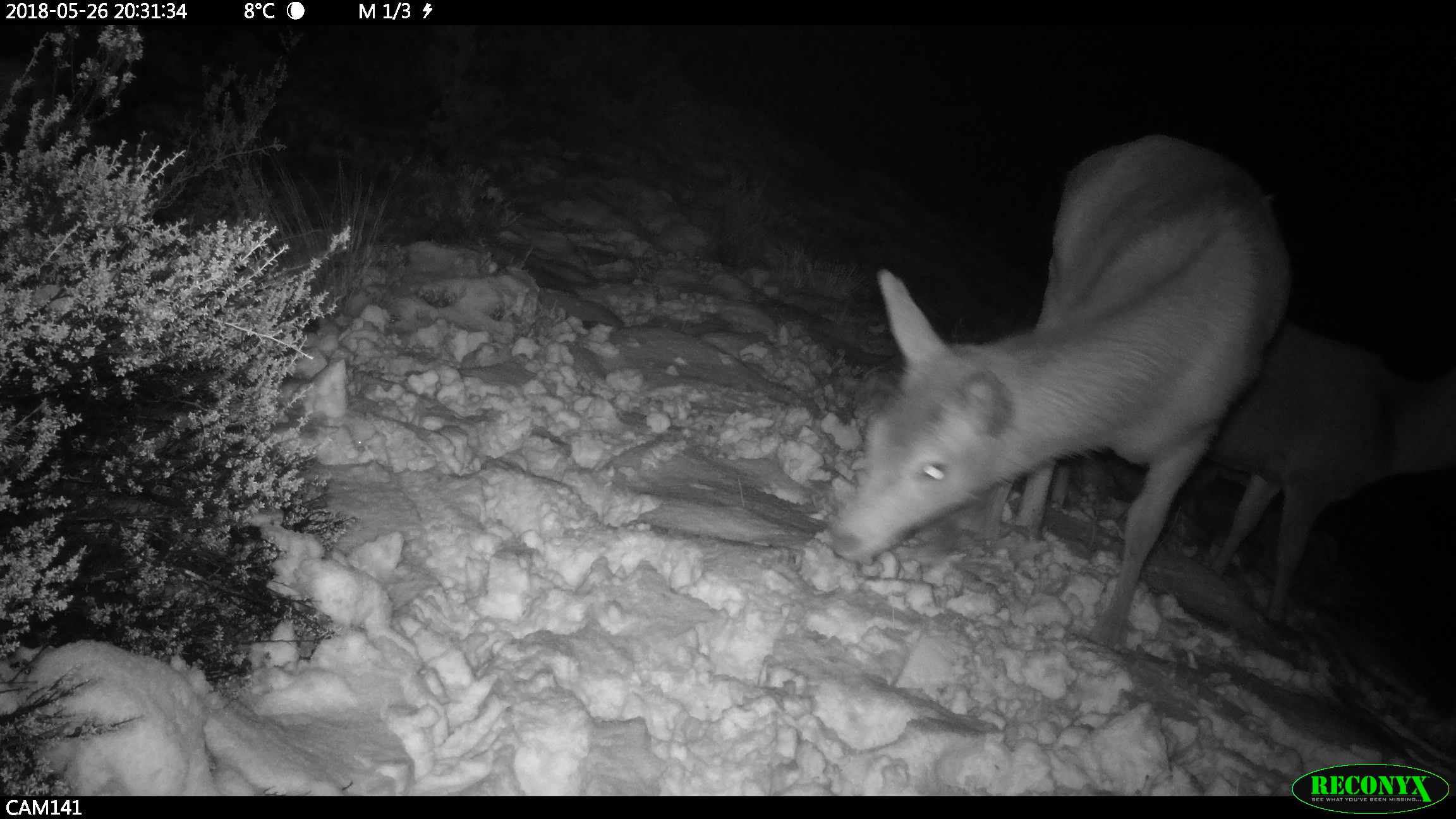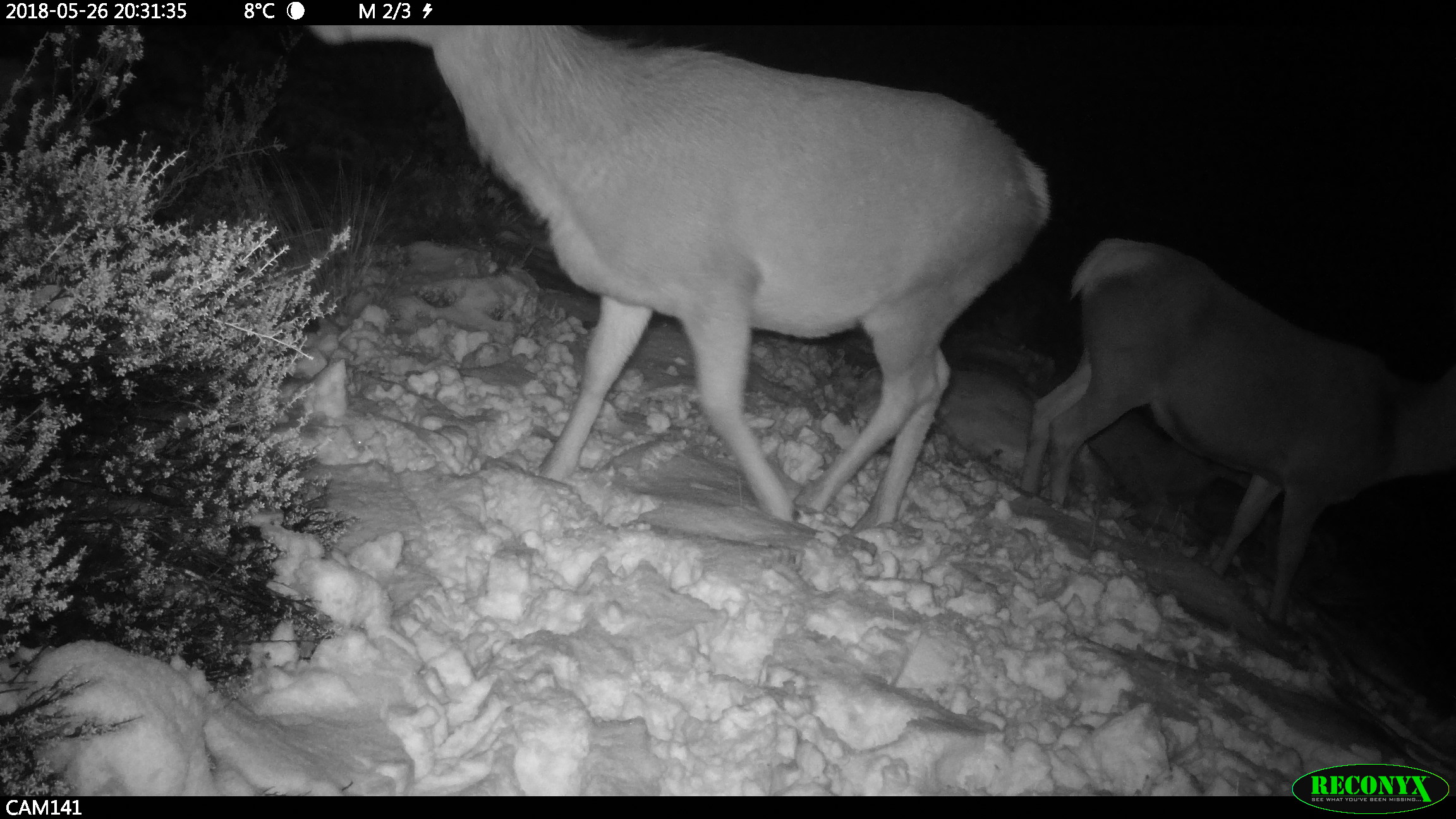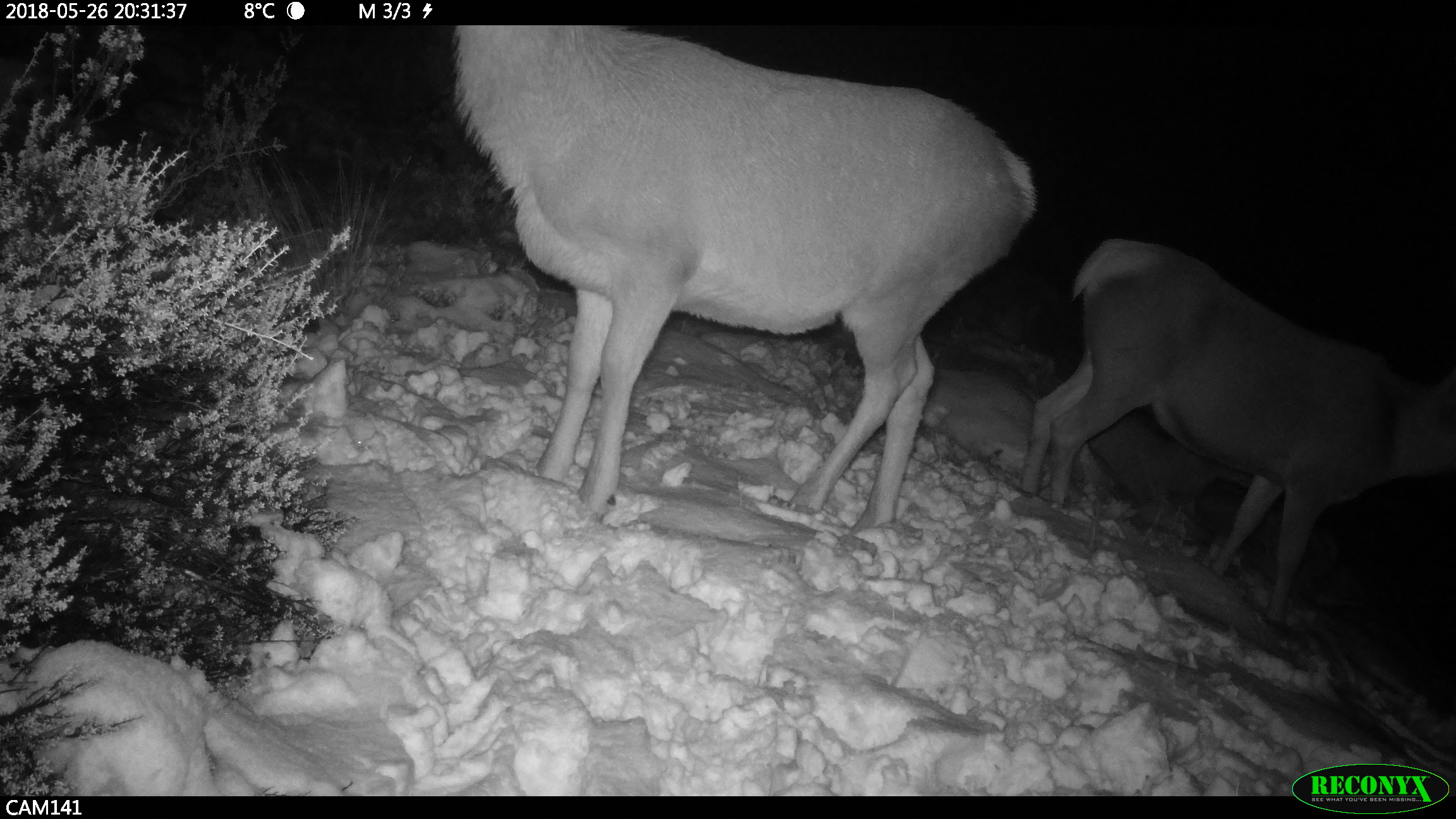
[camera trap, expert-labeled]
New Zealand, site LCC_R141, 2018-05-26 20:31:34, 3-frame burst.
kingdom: Animalia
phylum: Chordata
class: Mammalia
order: Artiodactyla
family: Cervidae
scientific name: Cervidae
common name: deer